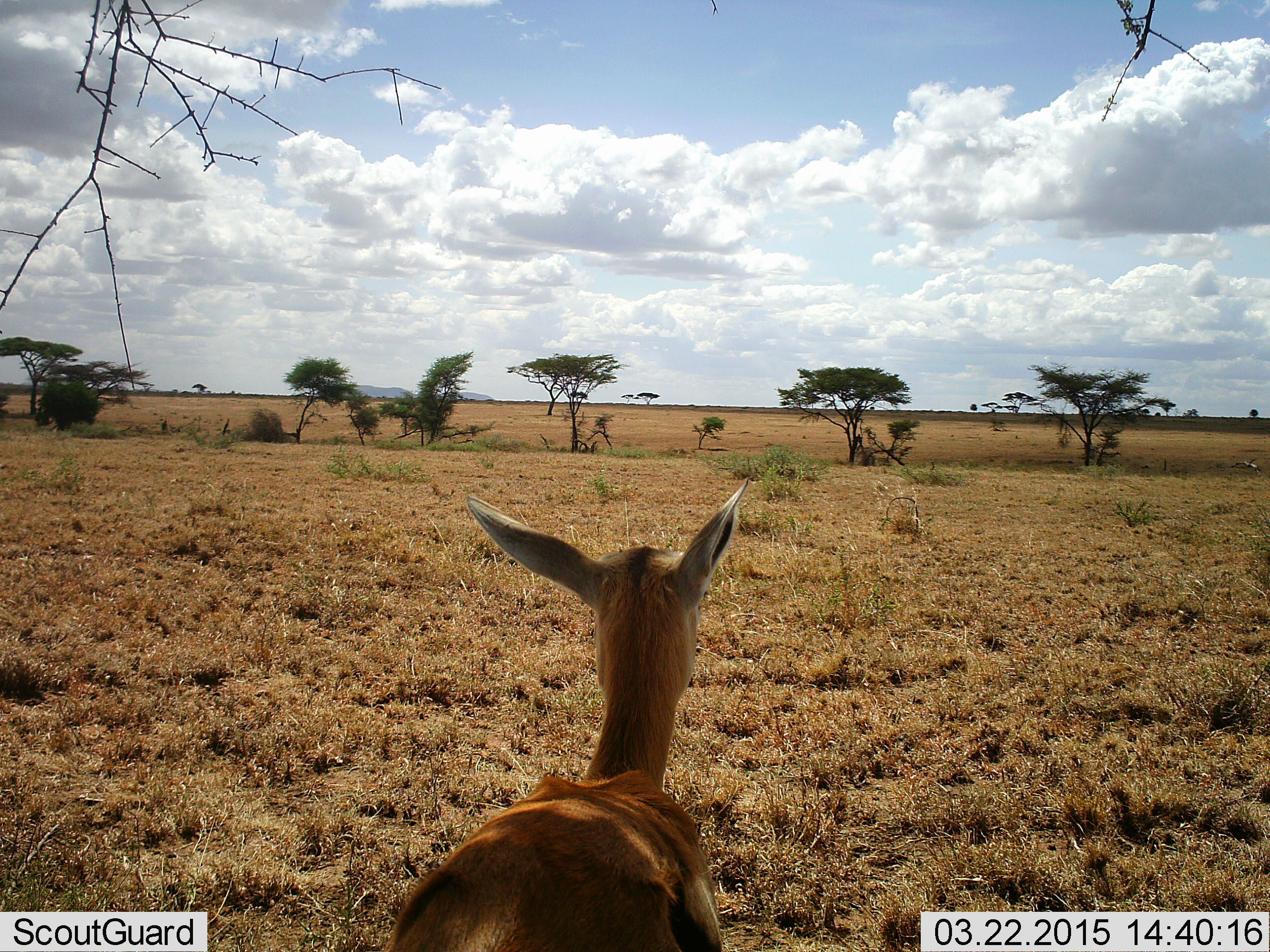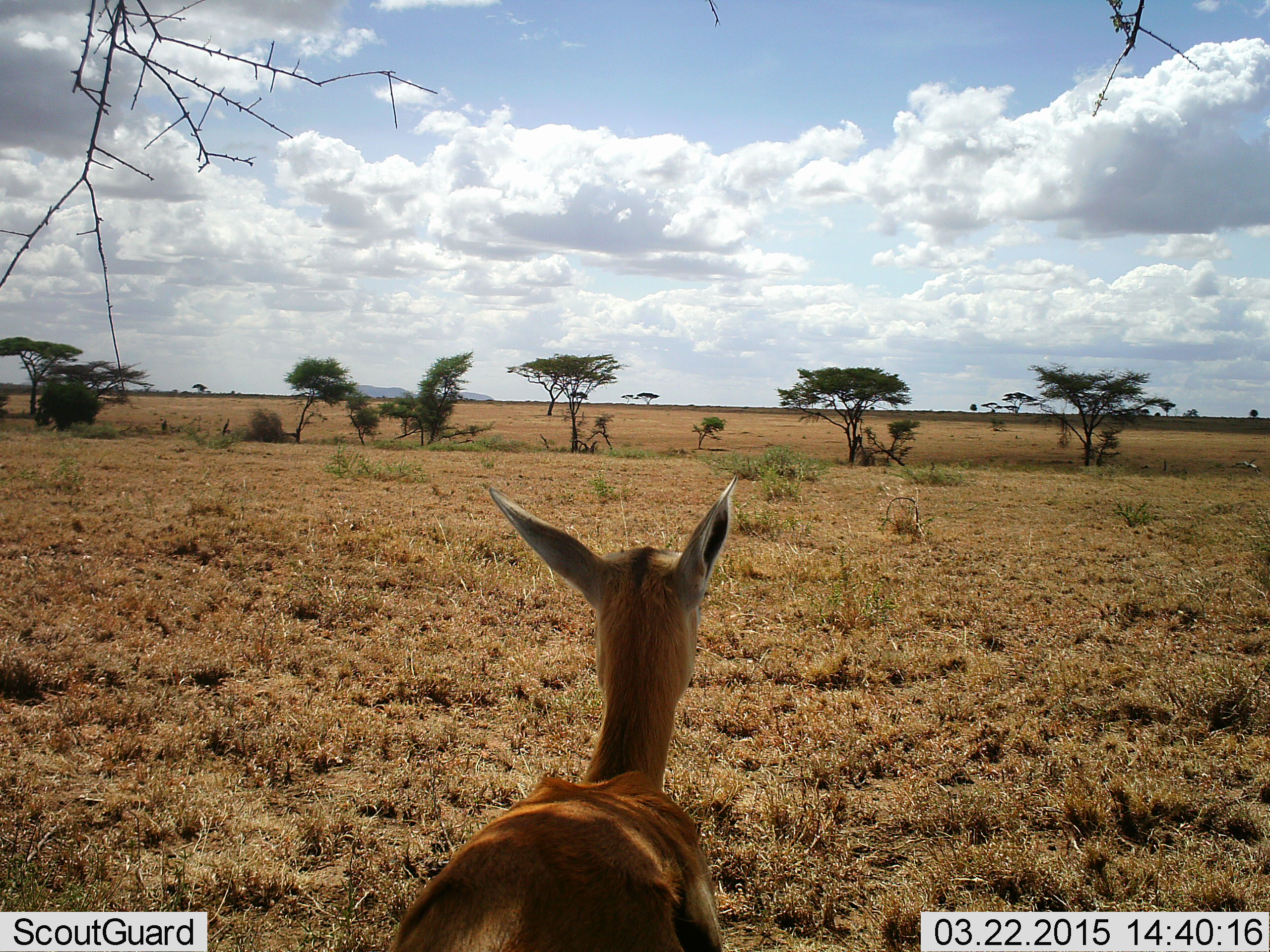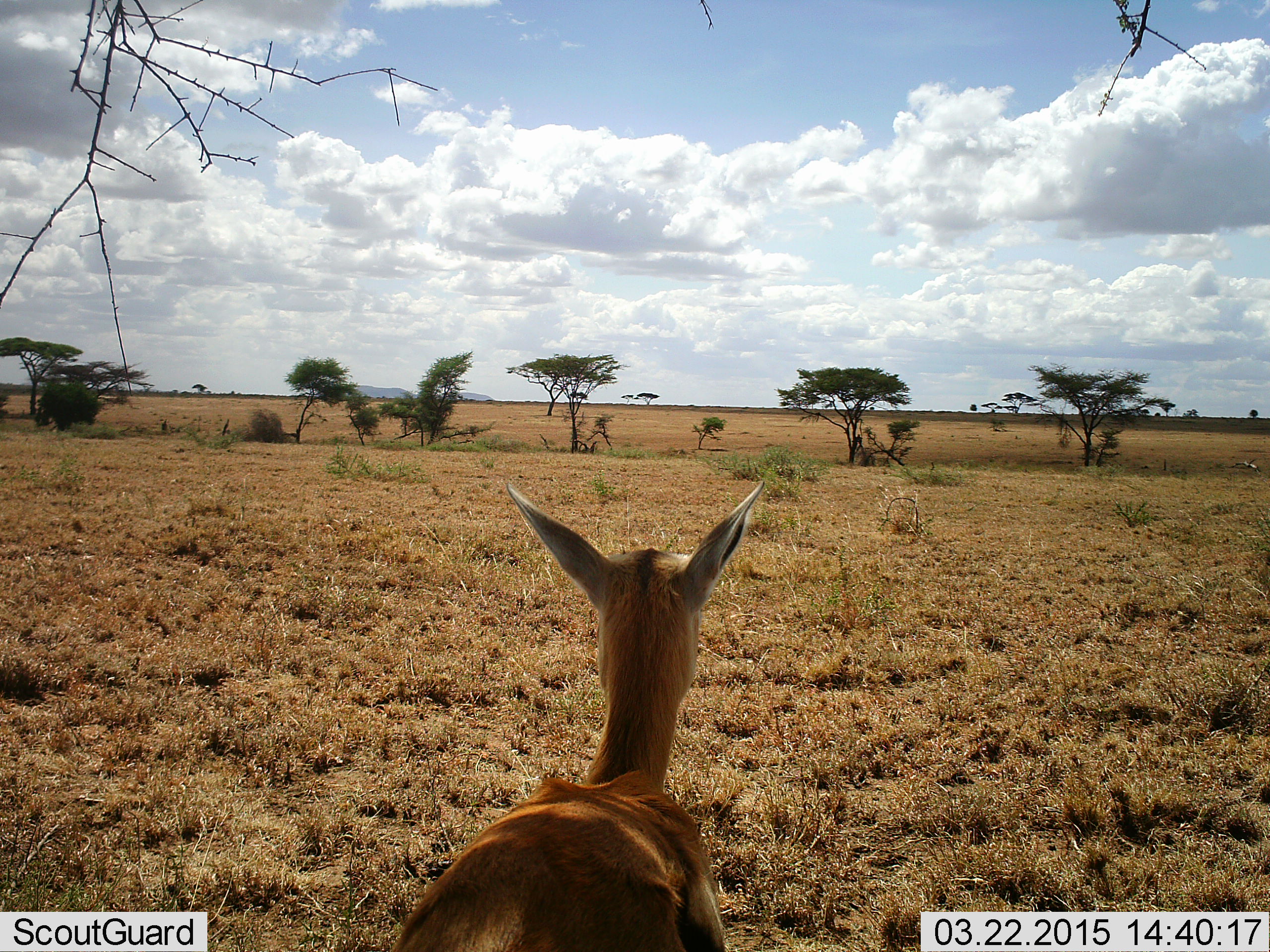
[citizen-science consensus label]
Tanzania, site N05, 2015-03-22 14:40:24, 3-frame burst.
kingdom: Animalia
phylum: Chordata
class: Mammalia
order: Artiodactyla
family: Bovidae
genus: Eudorcas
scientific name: Eudorcas thomsonii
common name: thomson's gazelle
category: gazellethomsons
Gazellethomsons (thomson's gazelle) (Eudorcas thomsonii), count 1. Behavior (volunteer vote fractions): standing 100%, resting 0%, moving 0%, interacting 0%. Young present (vote fraction): 9%. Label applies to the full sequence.